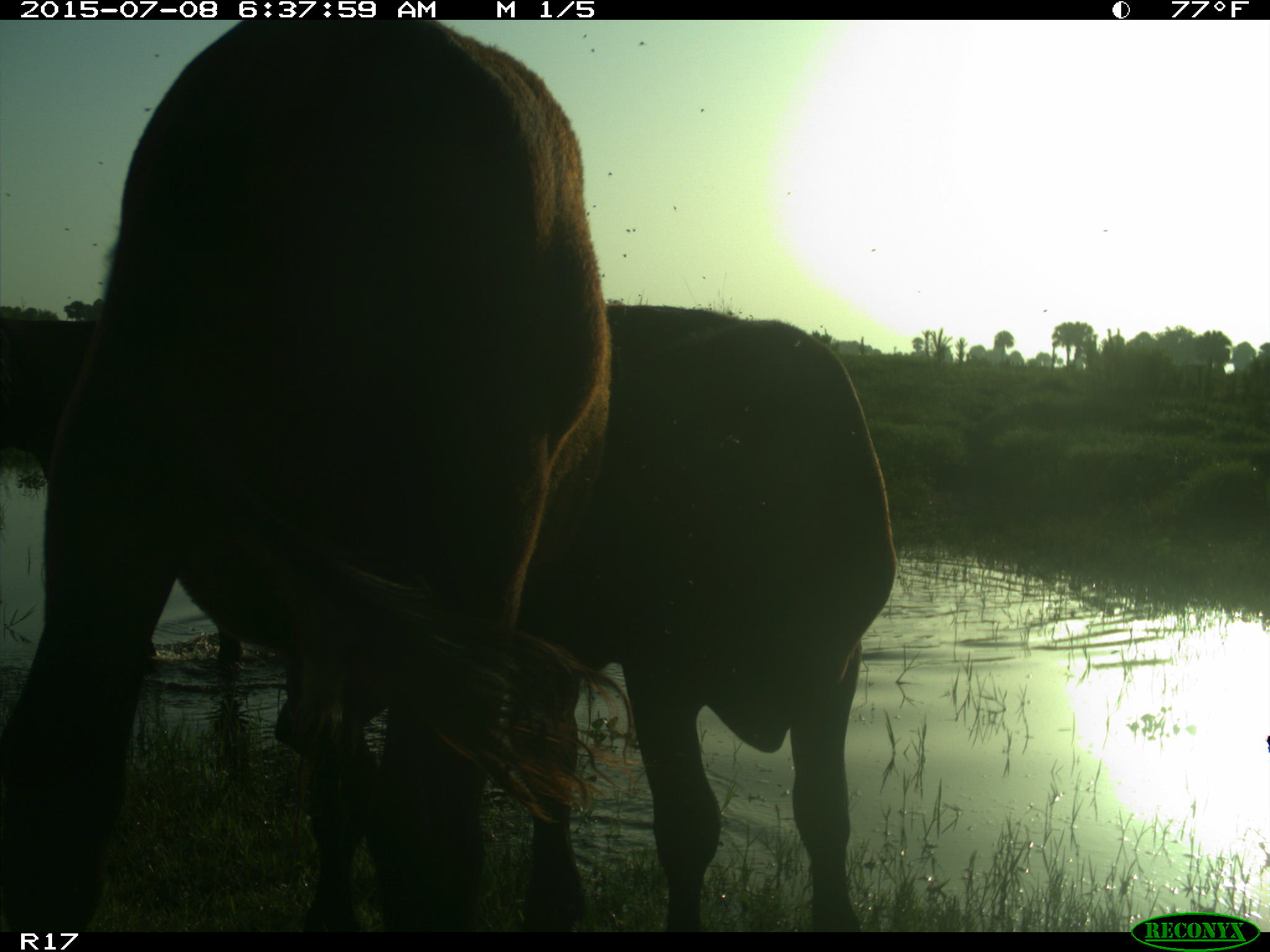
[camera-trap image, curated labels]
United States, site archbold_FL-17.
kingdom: Animalia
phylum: Chordata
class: Mammalia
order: Artiodactyla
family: Bovidae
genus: Bos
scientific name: Bos taurus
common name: domestic cow